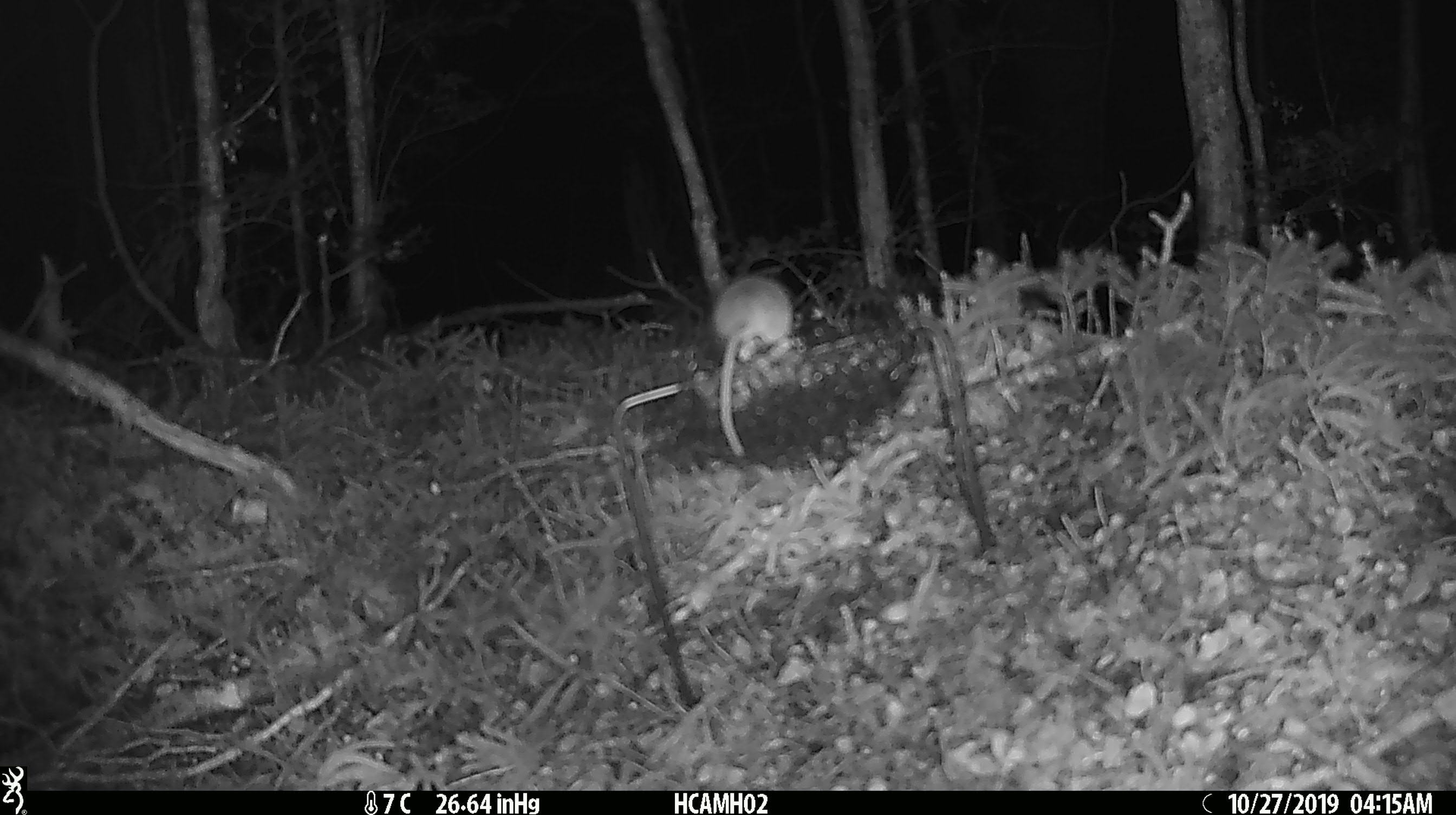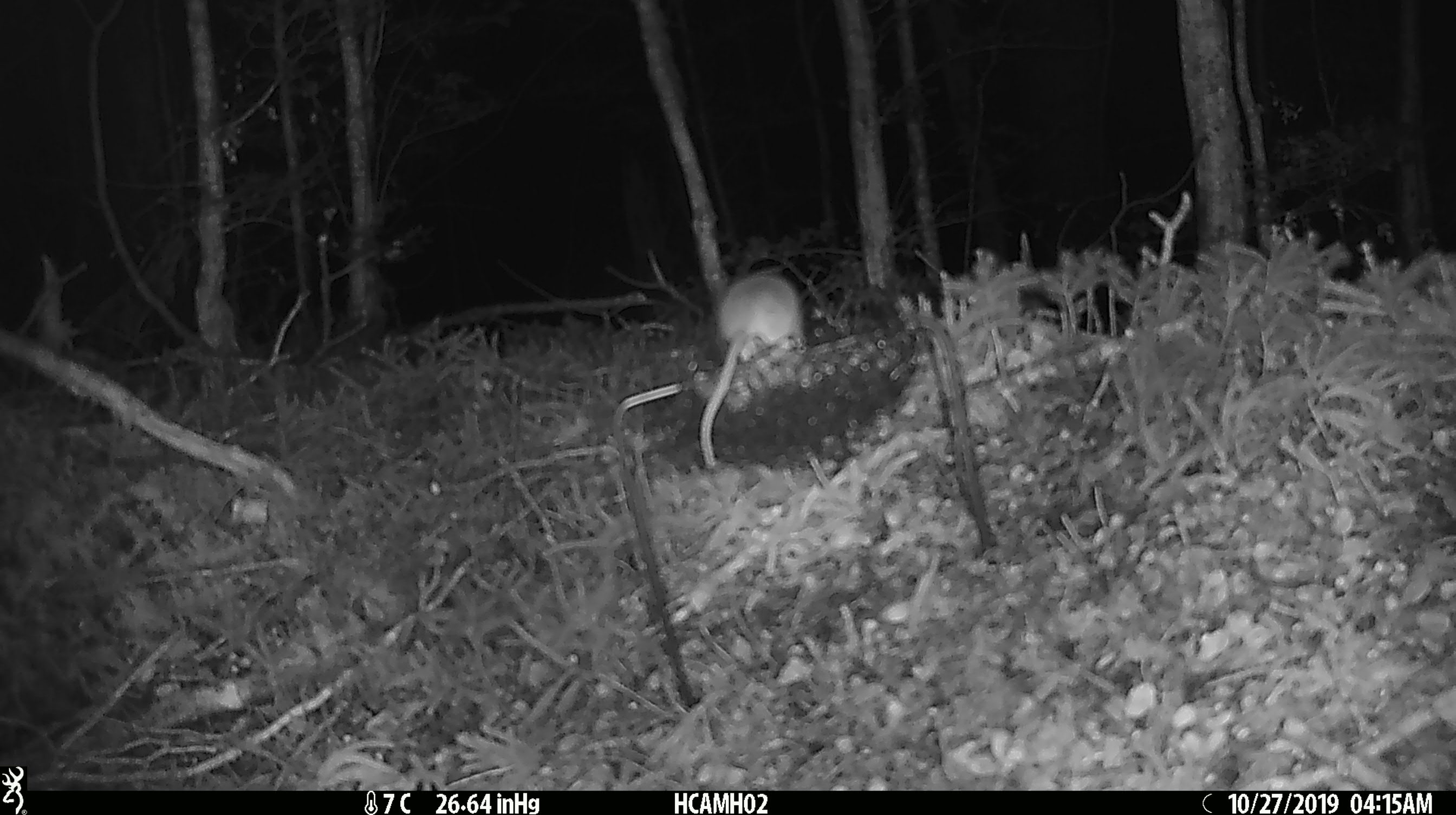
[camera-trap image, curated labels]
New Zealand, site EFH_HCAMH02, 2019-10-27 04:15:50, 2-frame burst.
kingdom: Animalia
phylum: Chordata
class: Mammalia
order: Rodentia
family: Muridae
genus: Mus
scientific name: Mus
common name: mouse